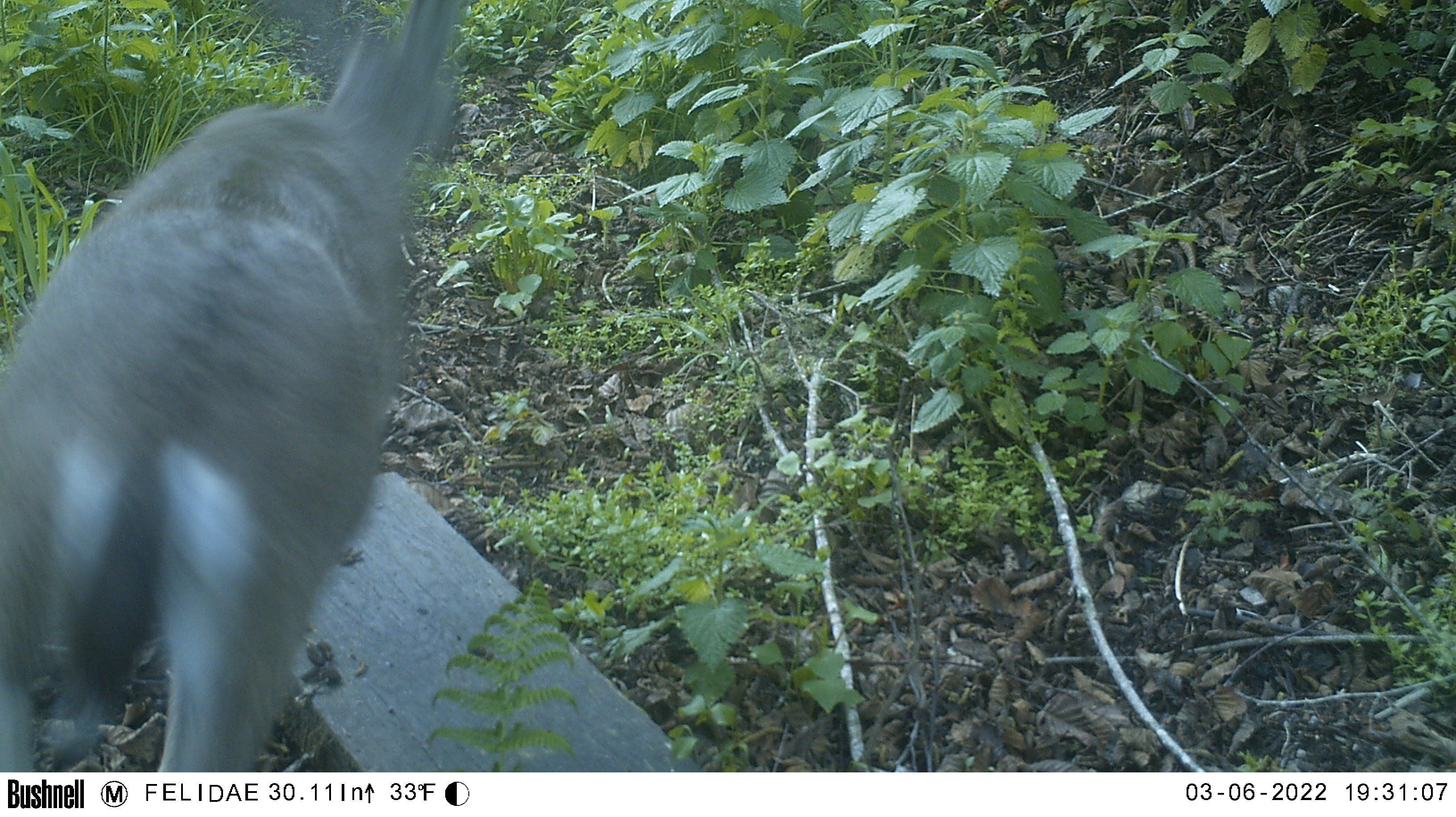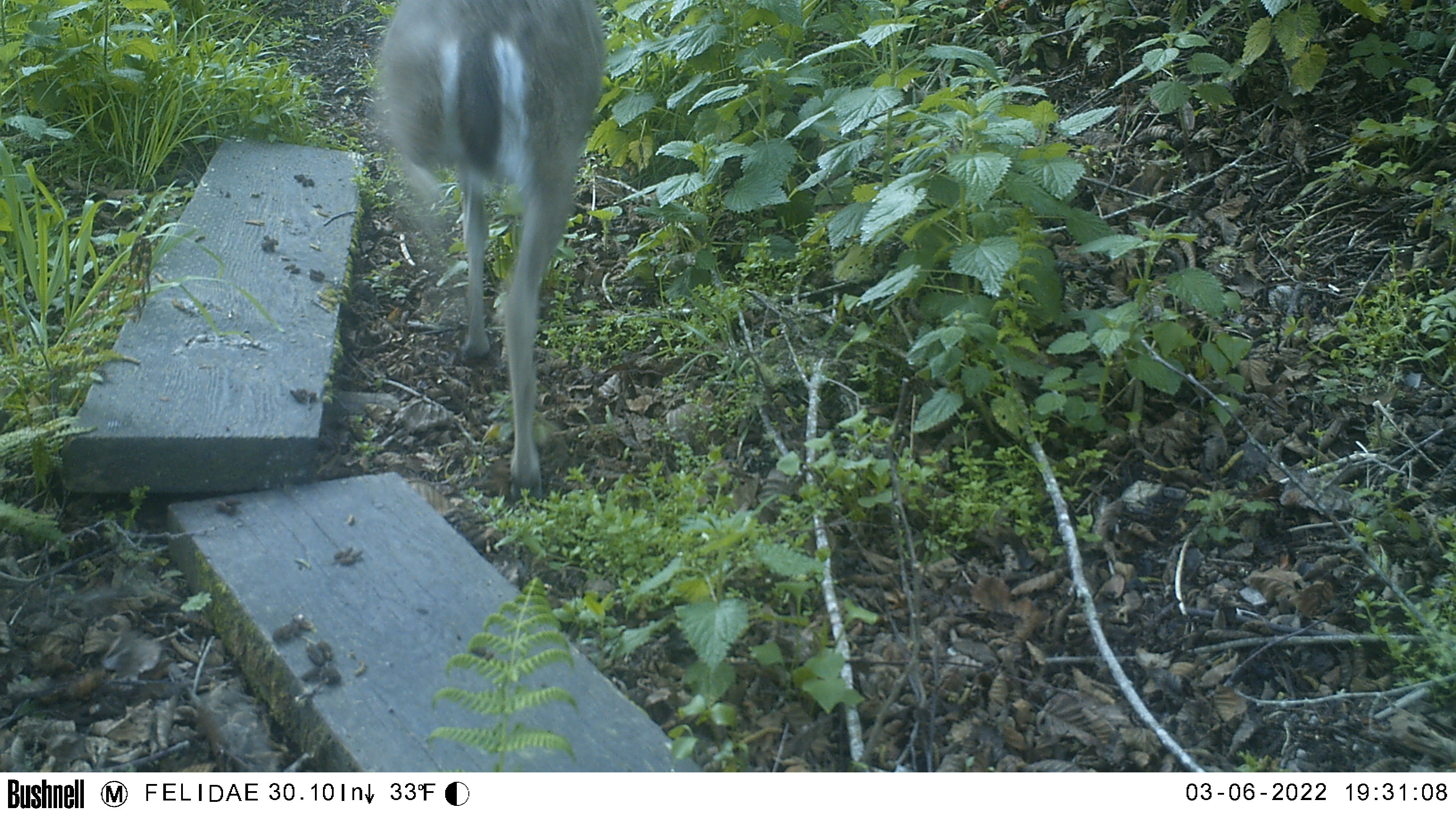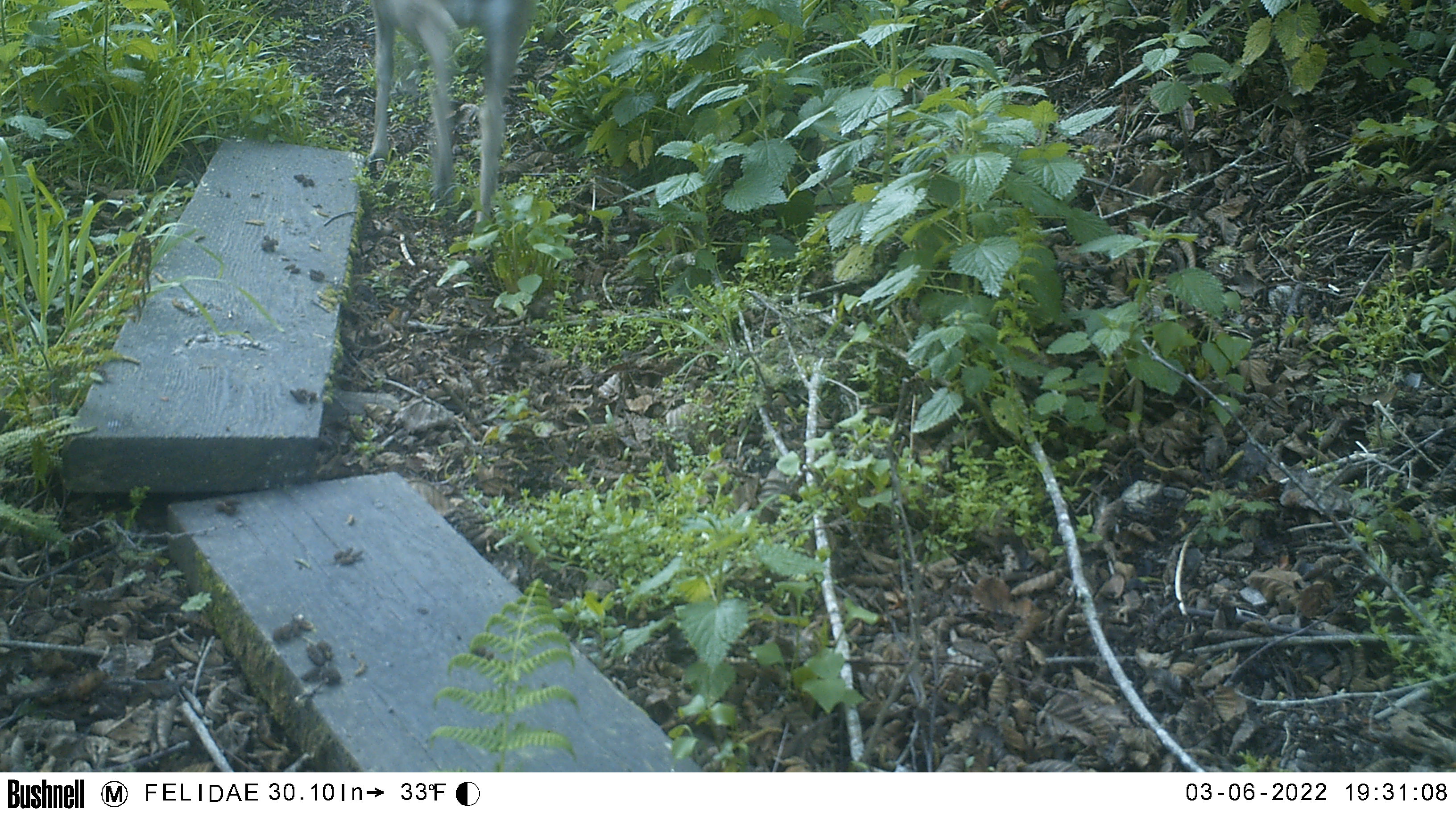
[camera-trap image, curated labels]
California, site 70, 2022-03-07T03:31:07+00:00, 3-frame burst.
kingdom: Animalia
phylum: Chordata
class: Mammalia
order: Artiodactyla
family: Cervidae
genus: Odocoileus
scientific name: Odocoileus hemionus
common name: mule deer